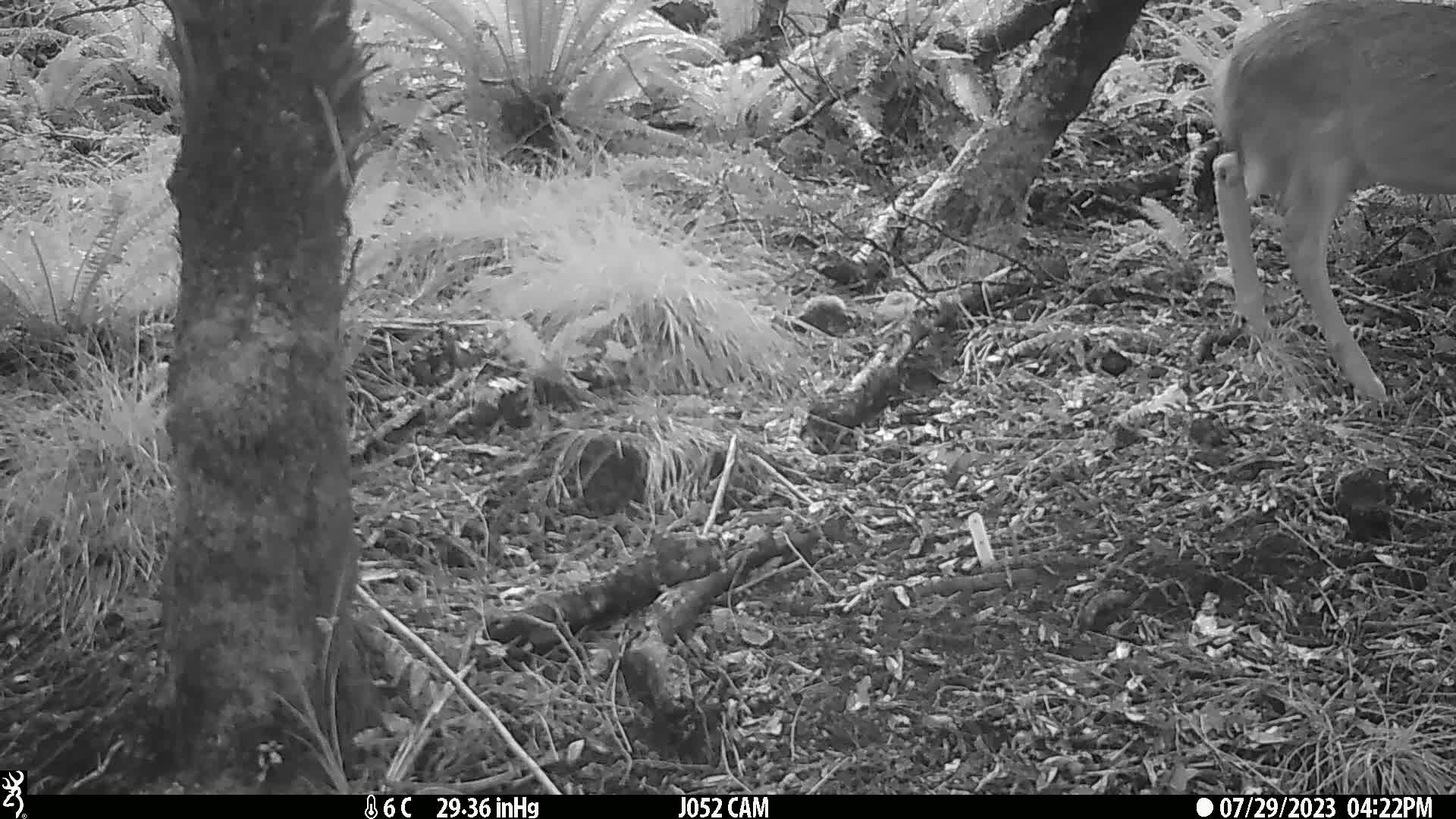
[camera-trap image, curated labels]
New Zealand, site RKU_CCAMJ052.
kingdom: Animalia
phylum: Chordata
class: Mammalia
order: Artiodactyla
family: Cervidae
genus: Odocoileus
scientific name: Odocoileus virginianus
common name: white-tailed deer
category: white tailed deer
White tailed deer (white-tailed deer) (Odocoileus virginianus).